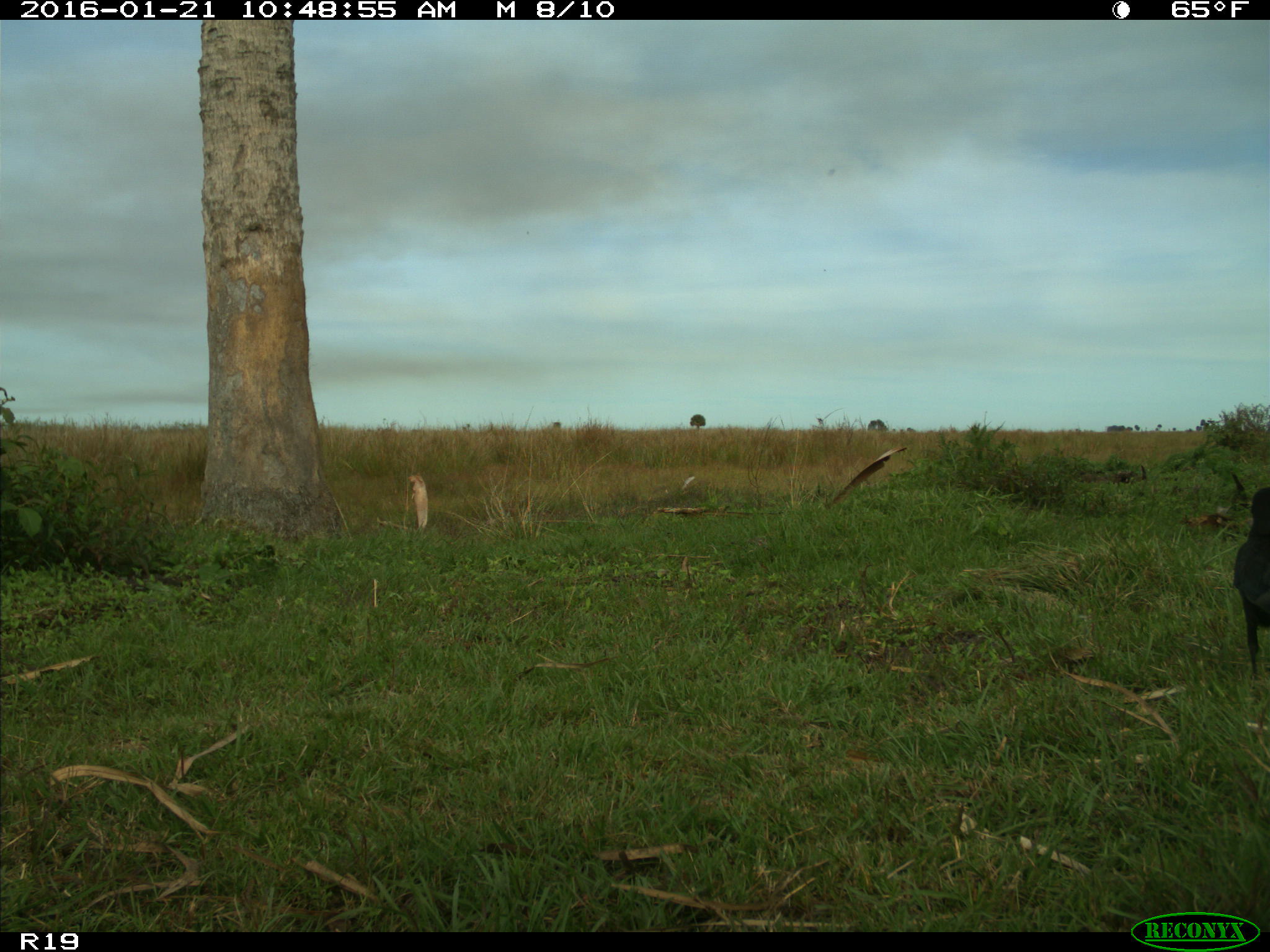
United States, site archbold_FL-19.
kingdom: Animalia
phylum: Chordata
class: Aves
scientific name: Aves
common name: birds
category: unidentified bird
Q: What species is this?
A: Unidentified bird (birds) (Aves).